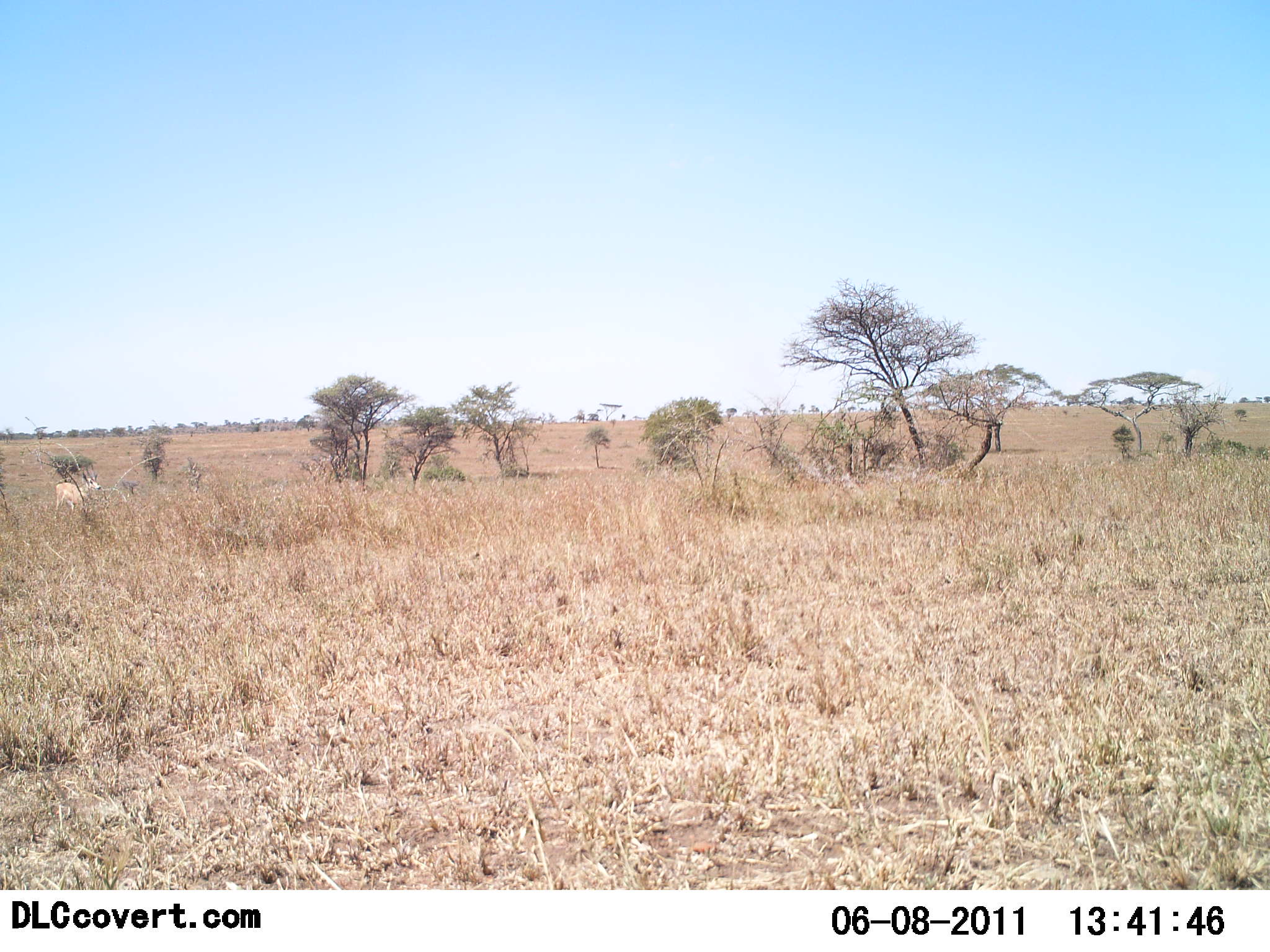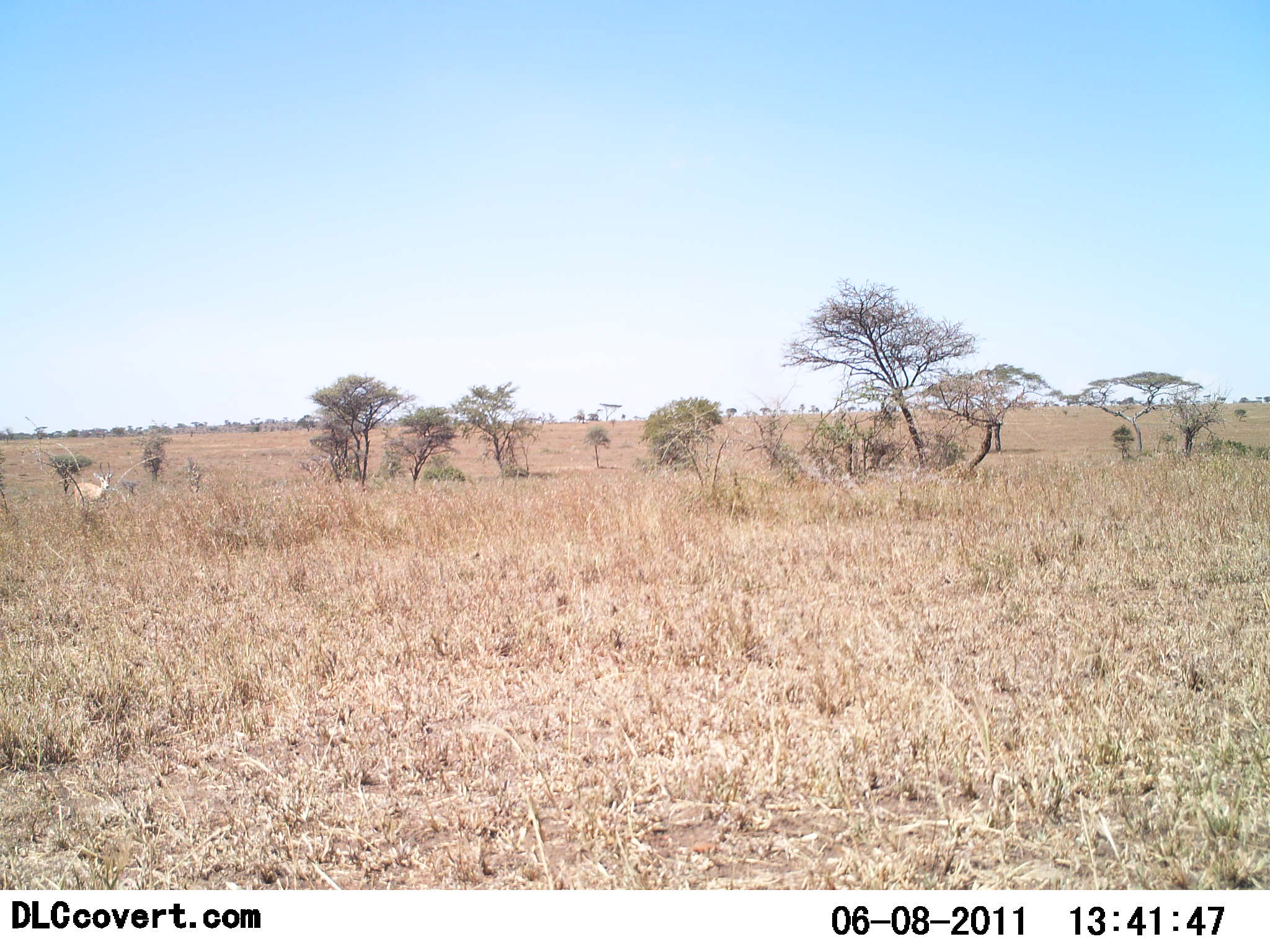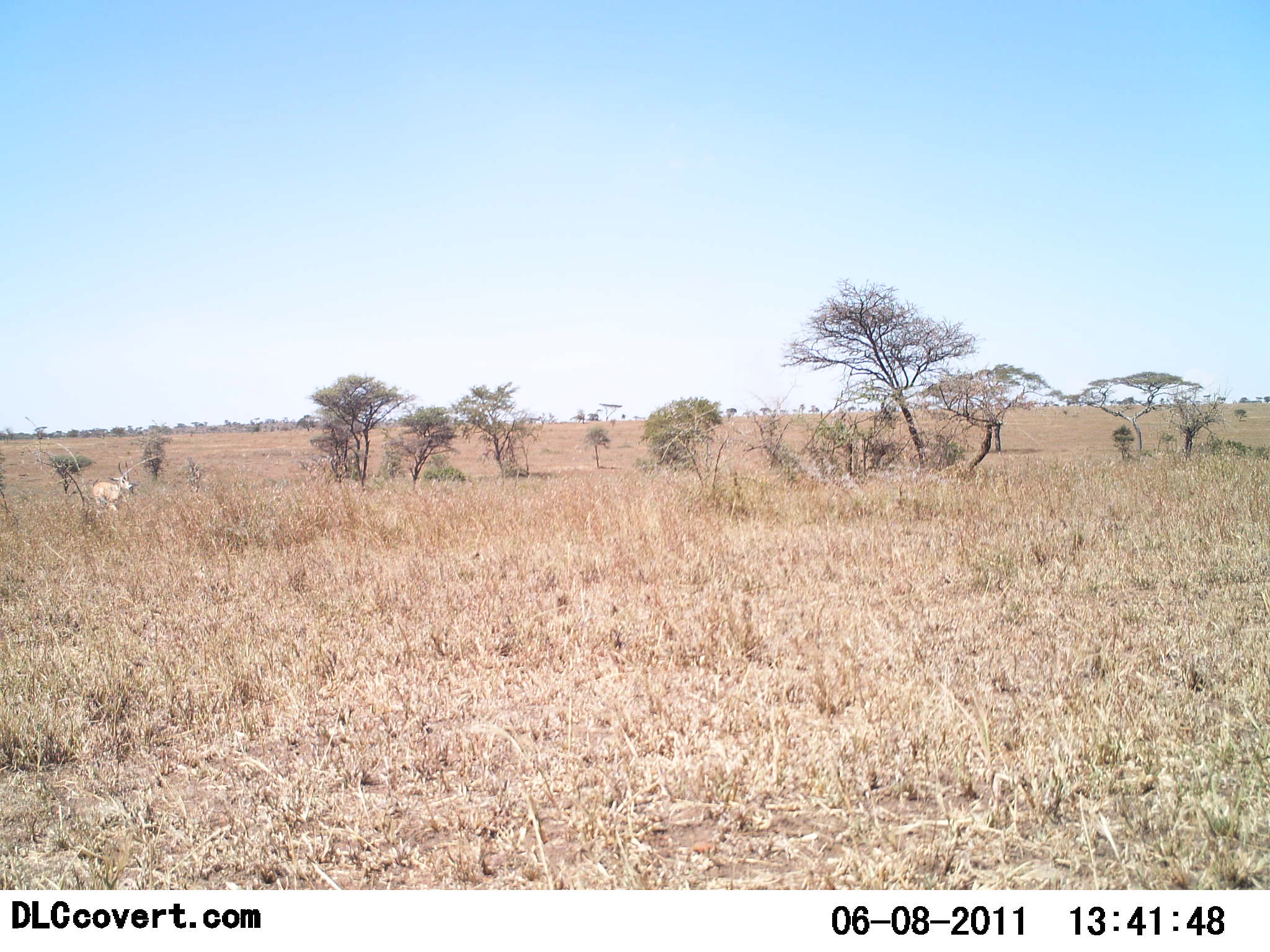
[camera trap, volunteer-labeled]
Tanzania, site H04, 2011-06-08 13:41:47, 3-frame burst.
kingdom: Animalia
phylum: Chordata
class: Mammalia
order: Artiodactyla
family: Bovidae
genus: Nanger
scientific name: Nanger granti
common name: grant's gazelle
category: gazellegrants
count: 1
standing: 0%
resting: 0%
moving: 100%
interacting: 0%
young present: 0%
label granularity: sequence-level